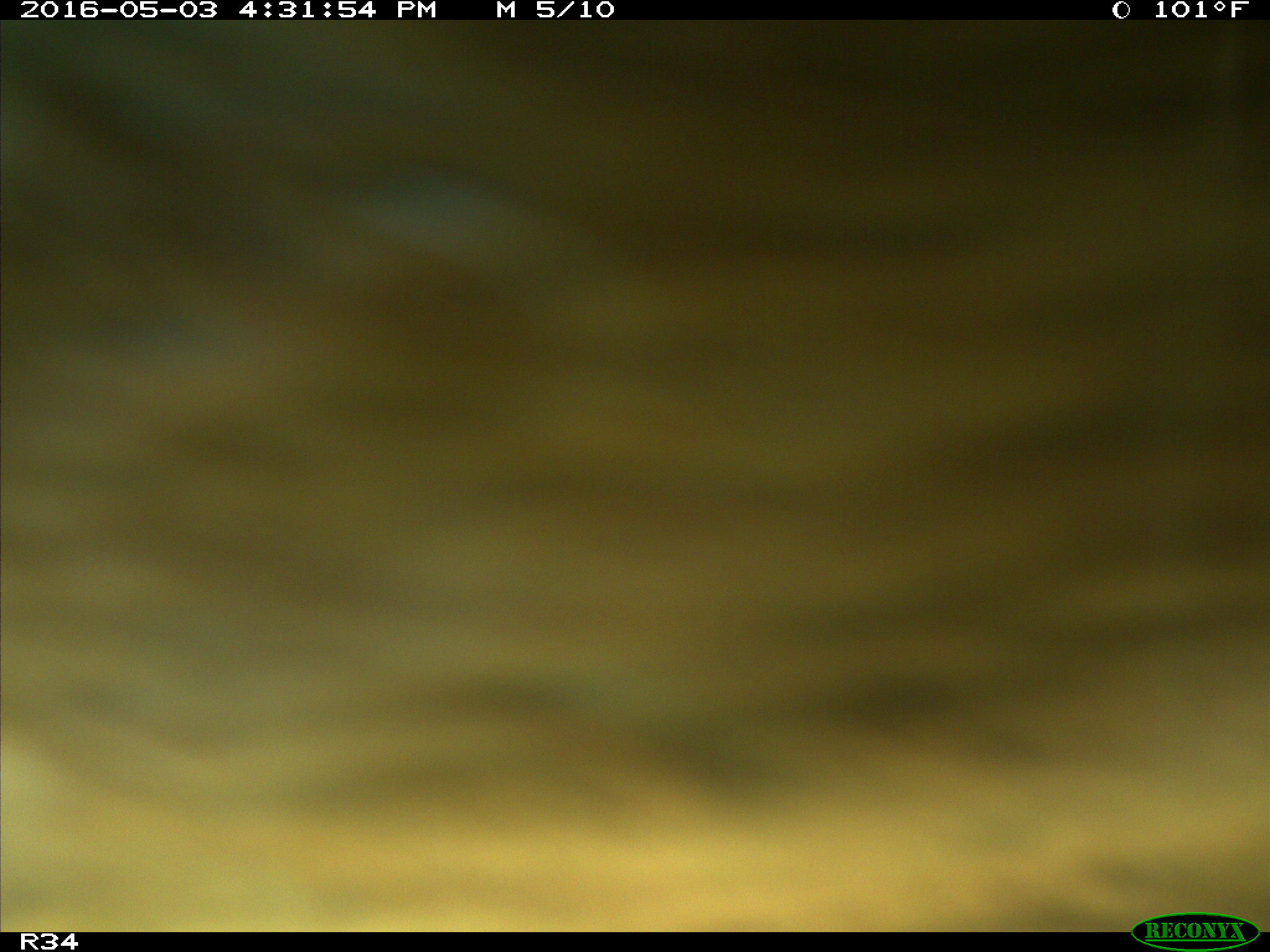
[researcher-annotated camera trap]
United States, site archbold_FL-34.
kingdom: Animalia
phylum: Chordata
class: Mammalia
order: Artiodactyla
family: Bovidae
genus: Bos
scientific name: Bos taurus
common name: domestic cow